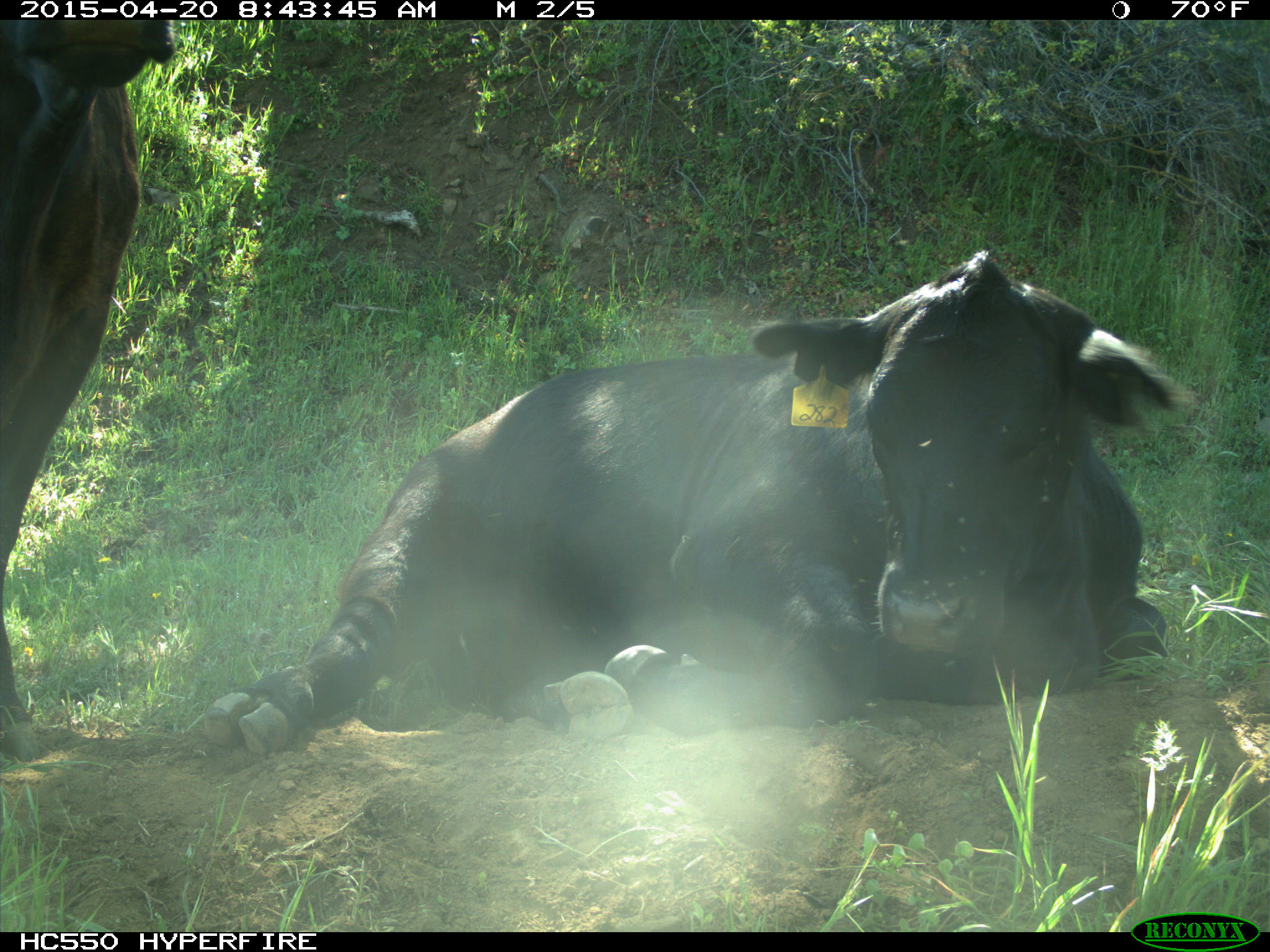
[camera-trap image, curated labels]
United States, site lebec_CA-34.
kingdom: Animalia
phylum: Chordata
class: Mammalia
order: Artiodactyla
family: Bovidae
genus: Bos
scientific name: Bos taurus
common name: domestic cow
Bos taurus (domestic cow).